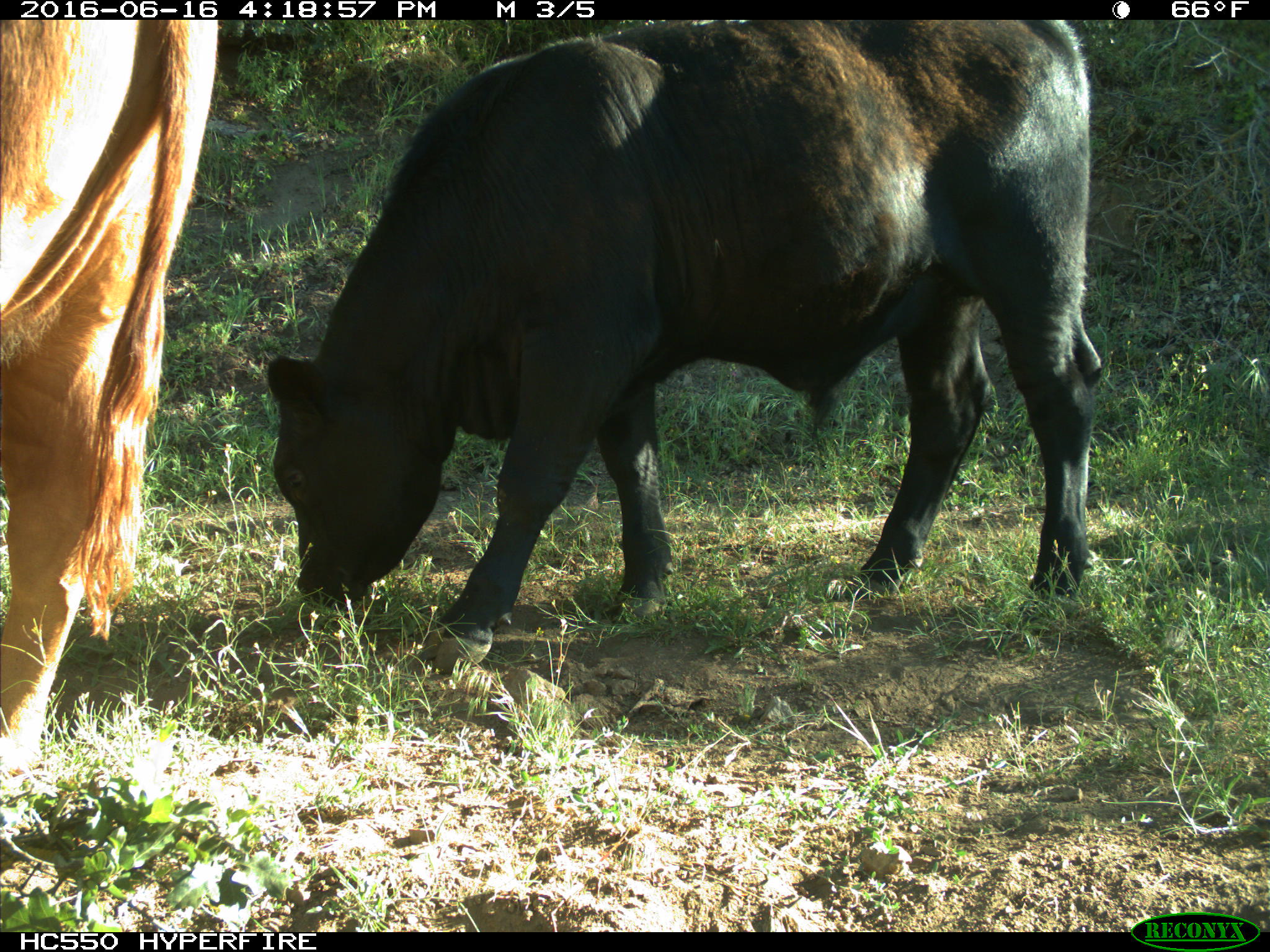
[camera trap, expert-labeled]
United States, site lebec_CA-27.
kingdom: Animalia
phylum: Chordata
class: Mammalia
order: Artiodactyla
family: Bovidae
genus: Bos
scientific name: Bos taurus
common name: domestic cow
Bos taurus (domestic cow).